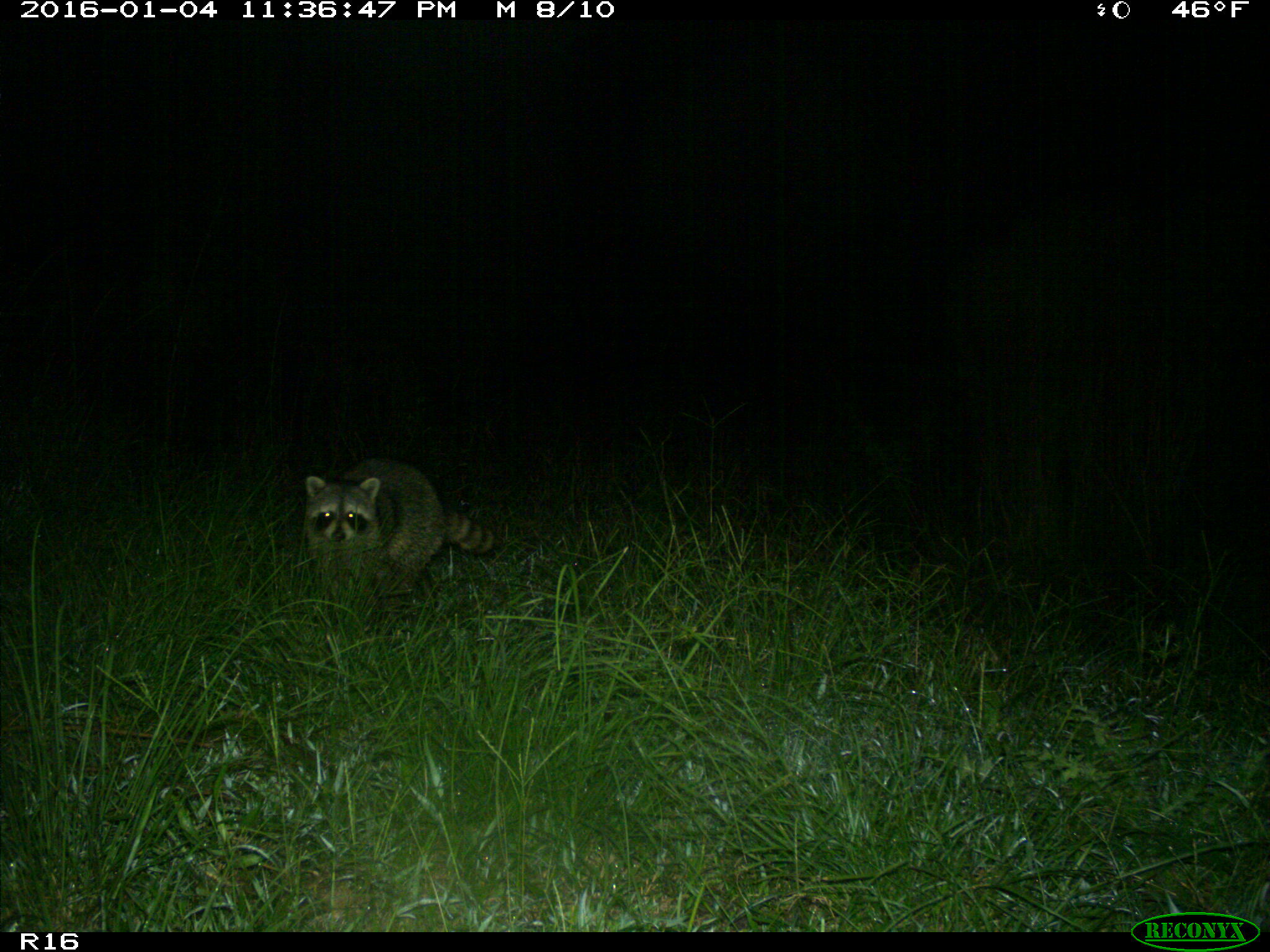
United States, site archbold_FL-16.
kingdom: Animalia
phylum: Chordata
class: Mammalia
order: Carnivora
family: Procyonidae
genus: Procyon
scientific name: Procyon lotor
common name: common raccoon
Procyon lotor (common raccoon).